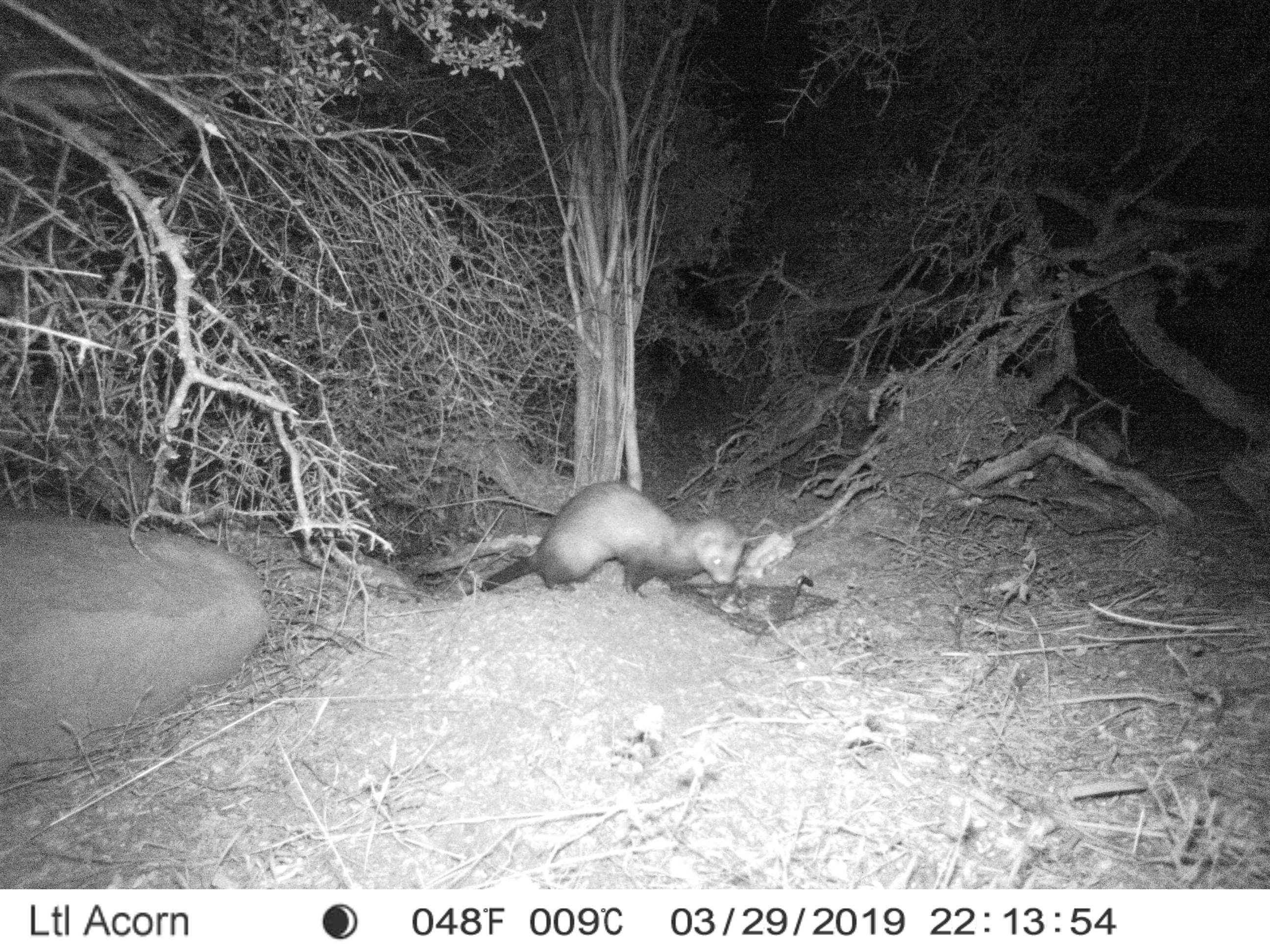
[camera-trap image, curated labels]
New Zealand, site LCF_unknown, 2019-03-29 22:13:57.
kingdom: Animalia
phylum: Chordata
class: Mammalia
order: Carnivora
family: Mustelidae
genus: Mustela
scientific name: Mustela furo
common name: ferret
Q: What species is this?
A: Ferret (Mustela furo).